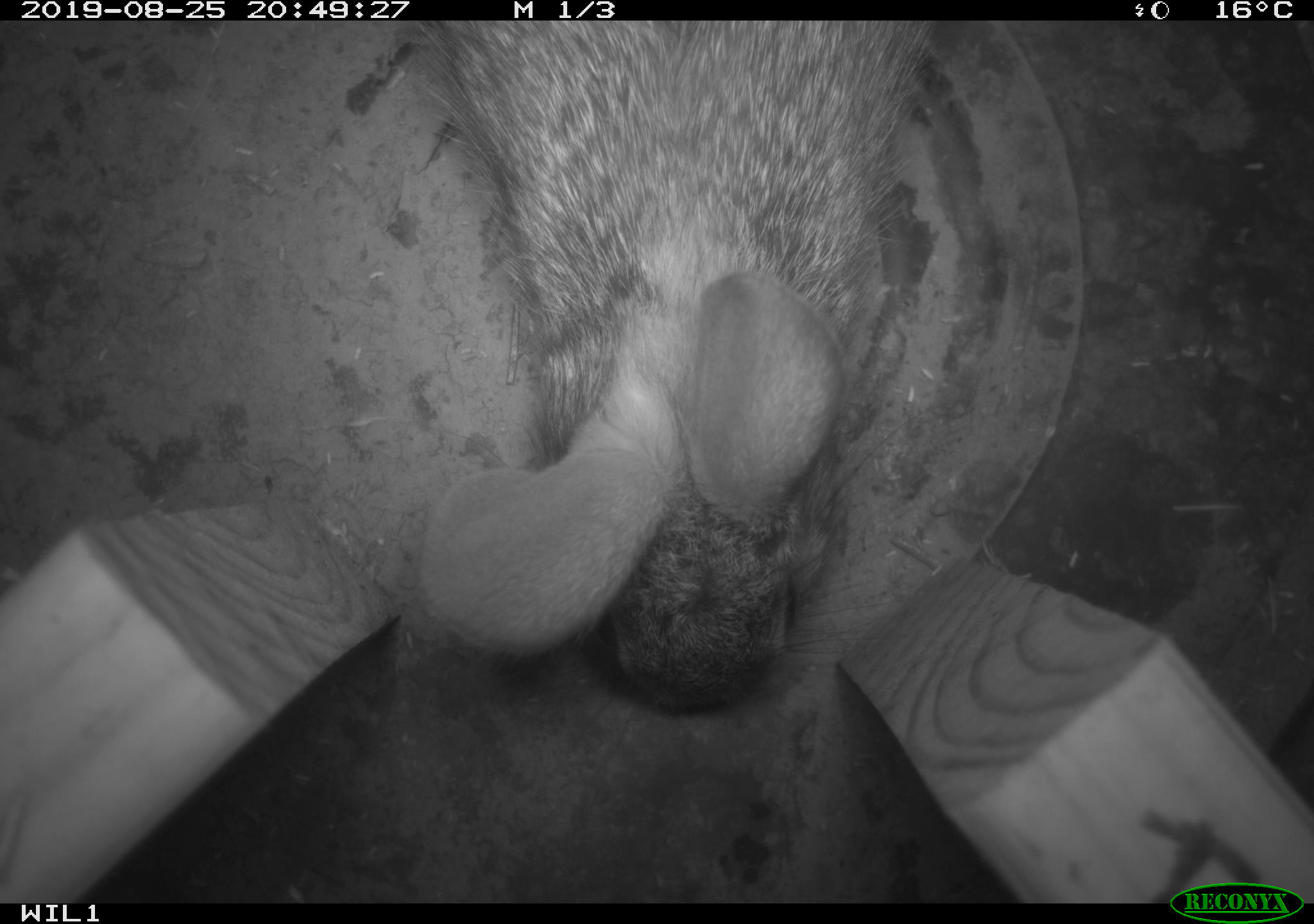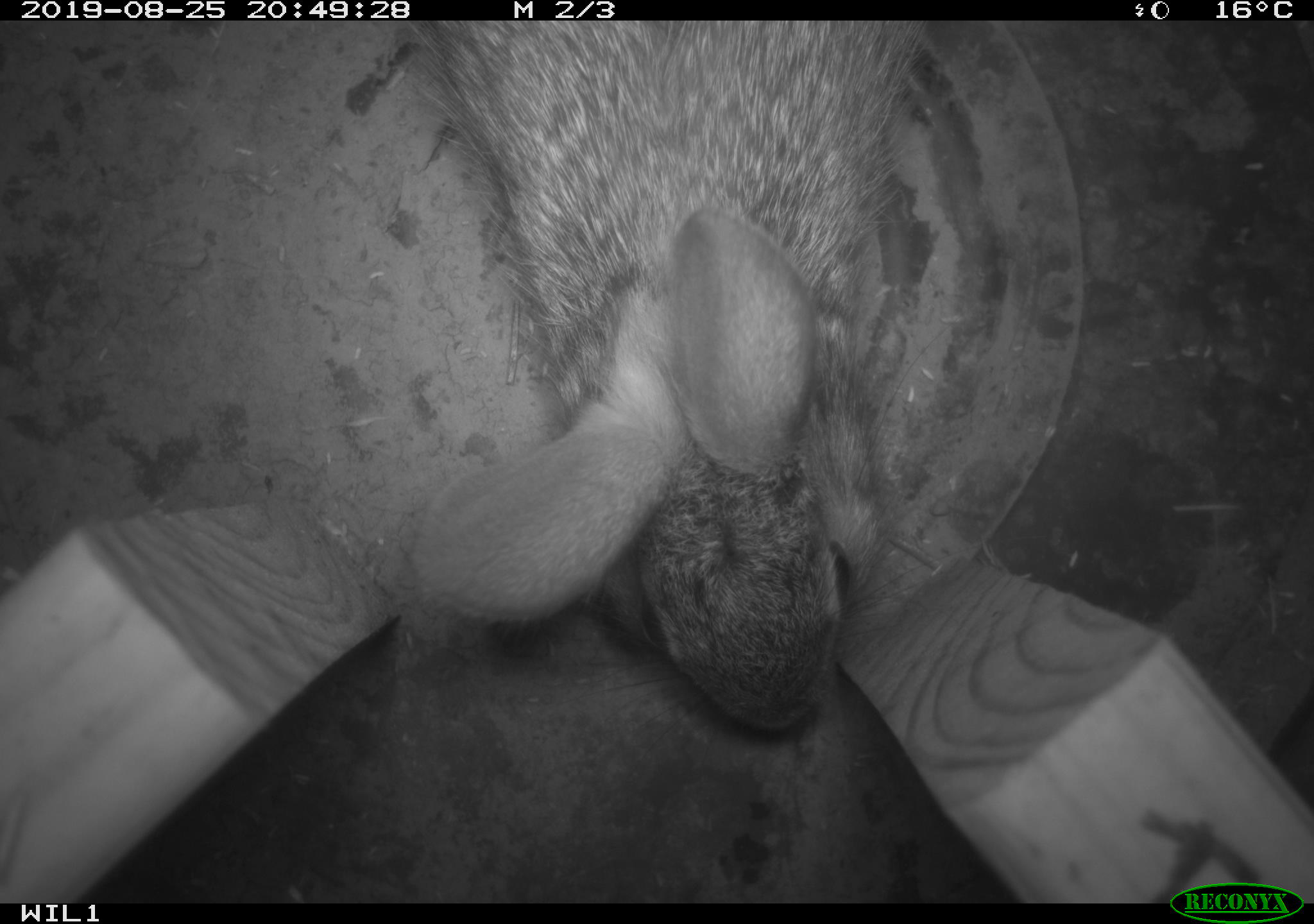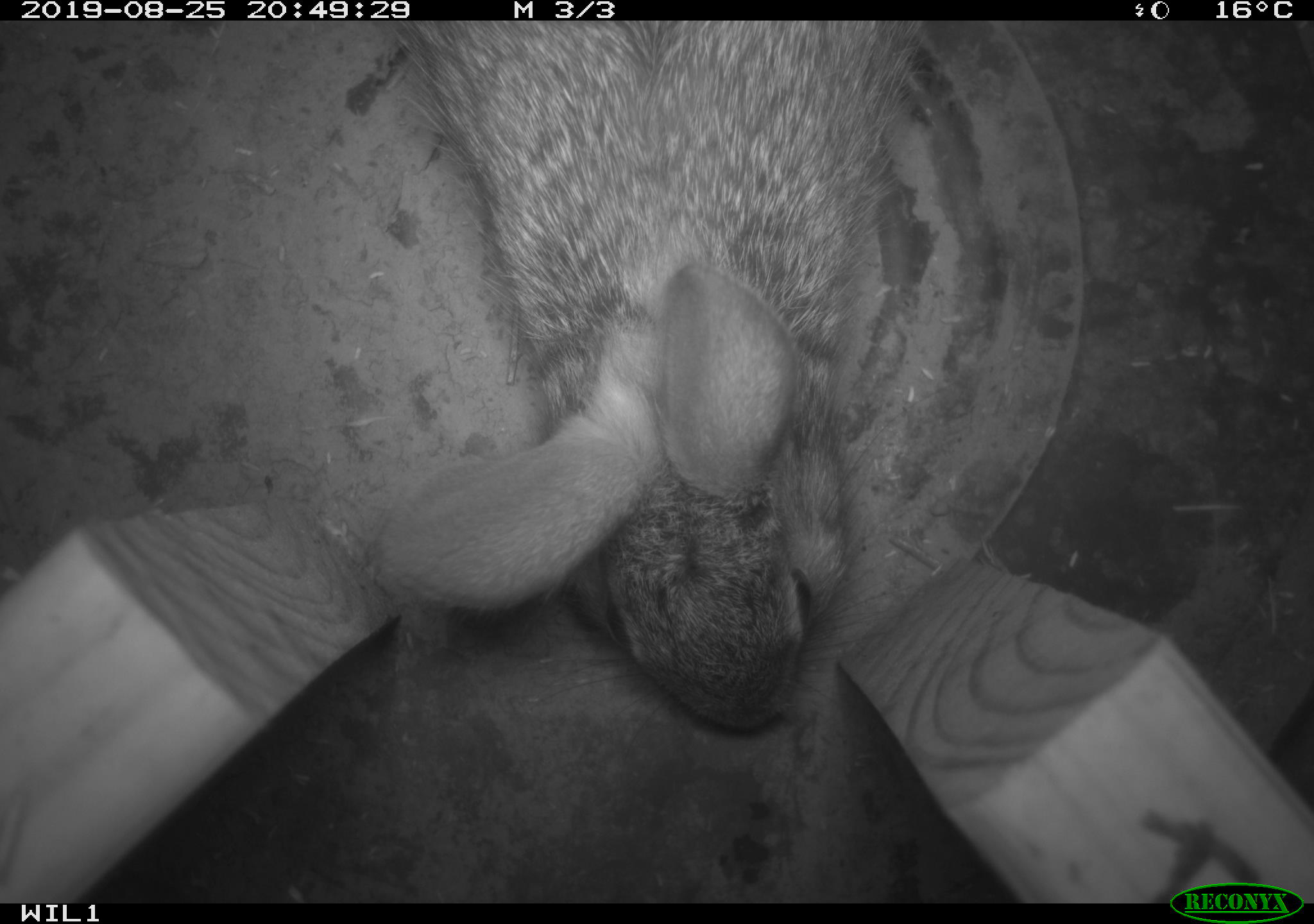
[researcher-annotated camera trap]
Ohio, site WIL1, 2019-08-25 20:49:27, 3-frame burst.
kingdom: Animalia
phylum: Chordata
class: Mammalia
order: Lagomorpha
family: Leporidae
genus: Sylvilagus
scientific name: Sylvilagus floridanus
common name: eastern cottontail